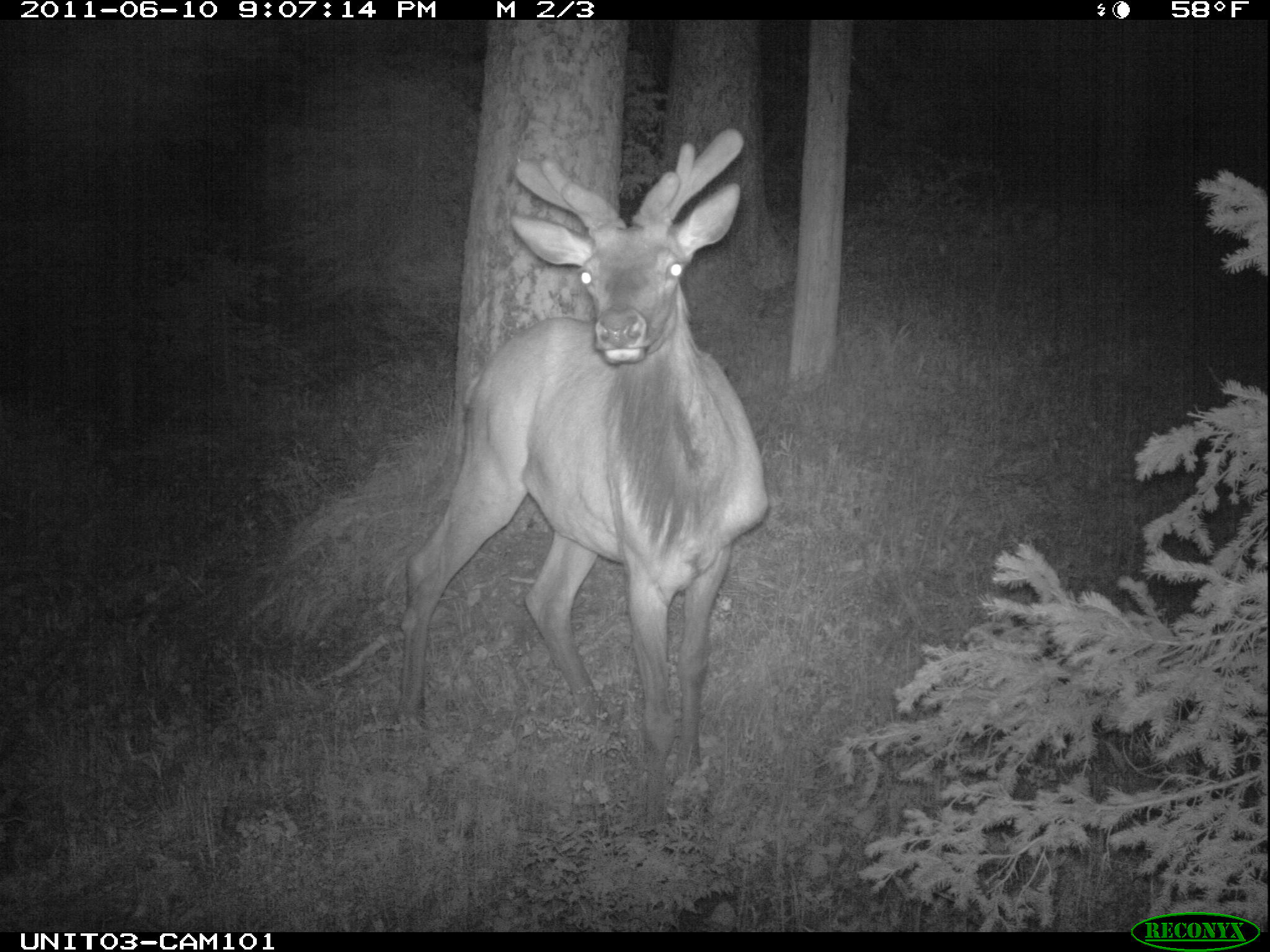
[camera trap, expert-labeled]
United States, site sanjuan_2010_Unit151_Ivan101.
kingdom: Animalia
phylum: Chordata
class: Mammalia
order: Artiodactyla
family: Cervidae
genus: Cervus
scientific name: Cervus elaphus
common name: red deer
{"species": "Cervus elaphus (red deer)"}